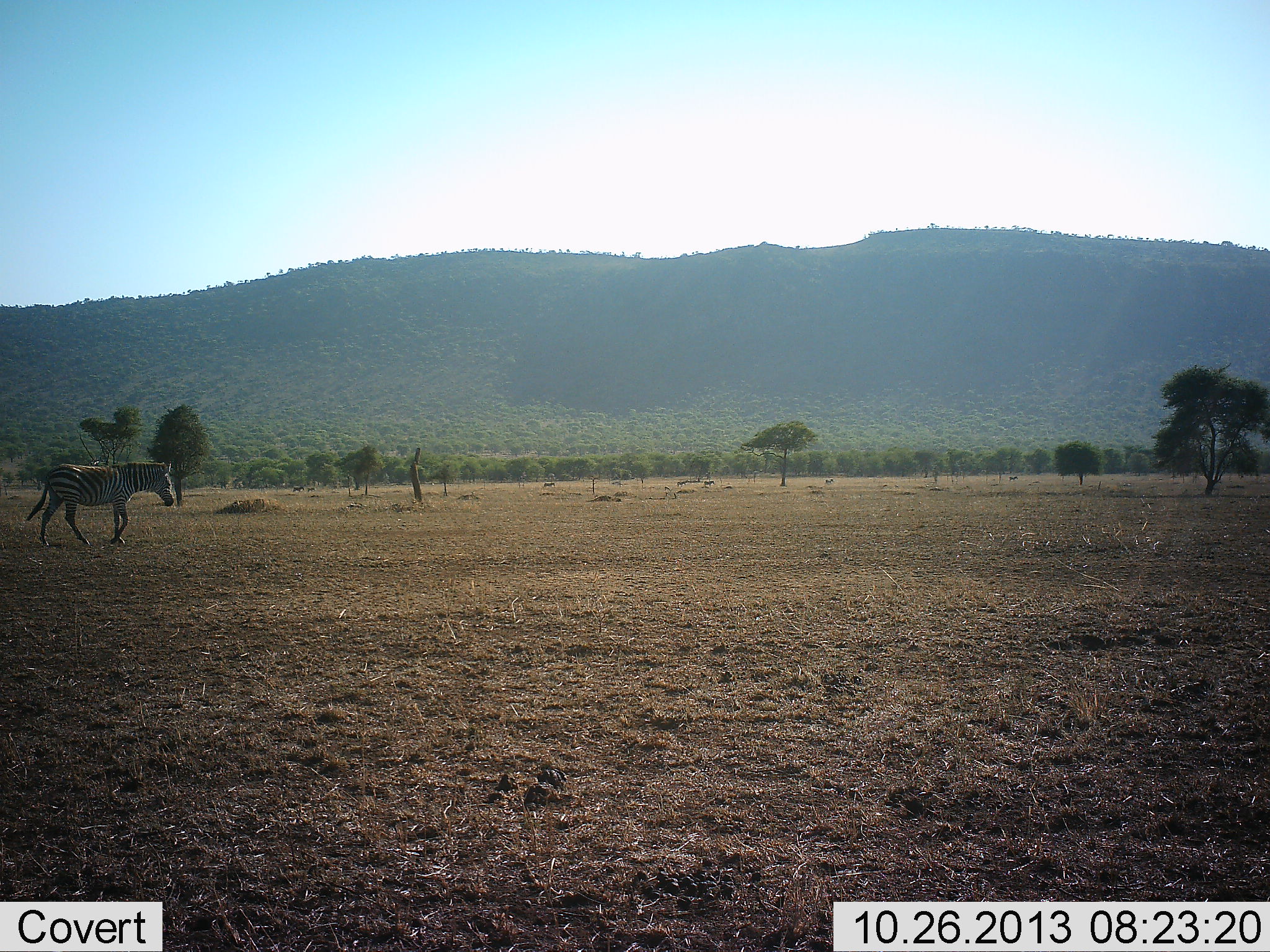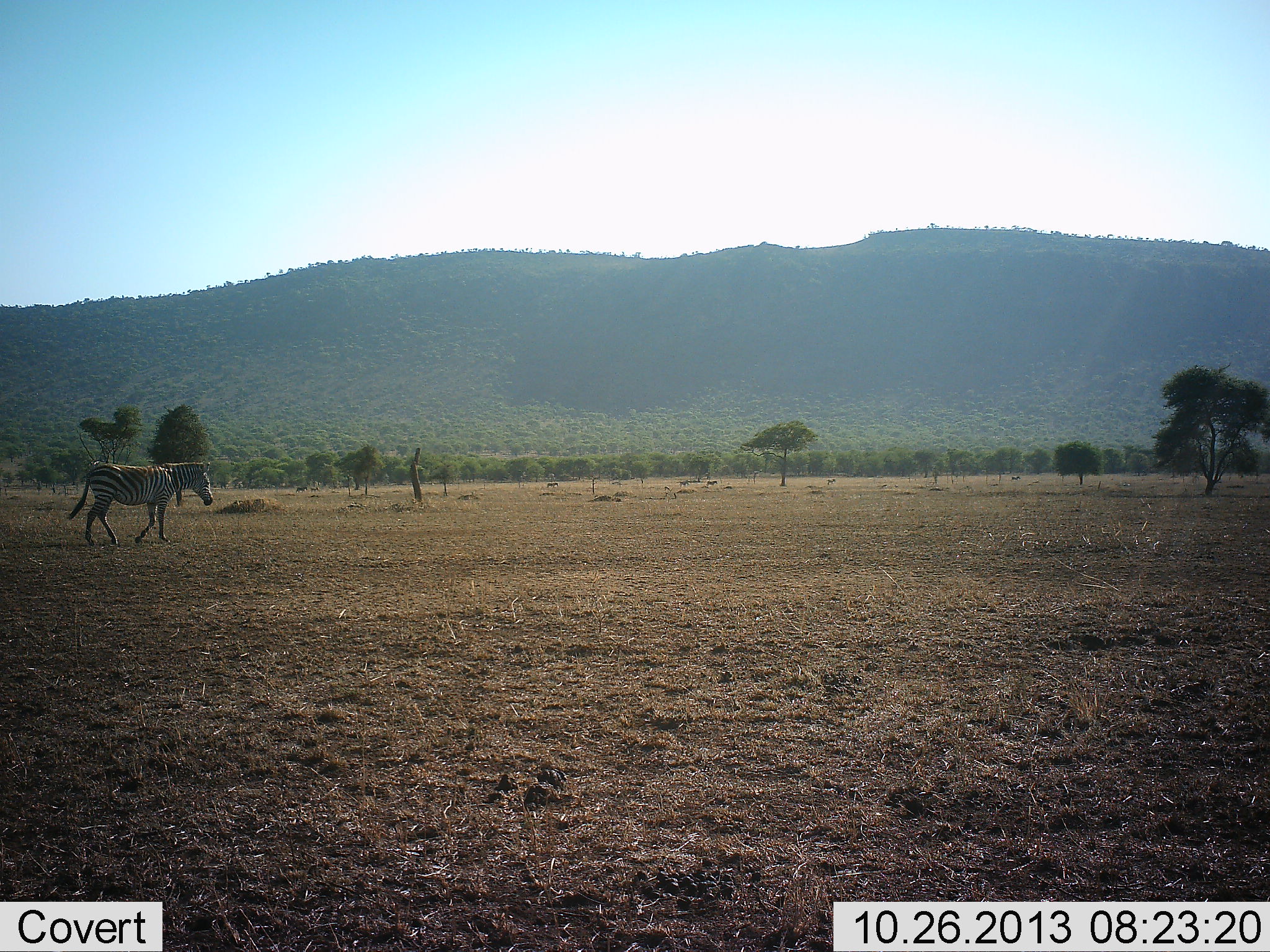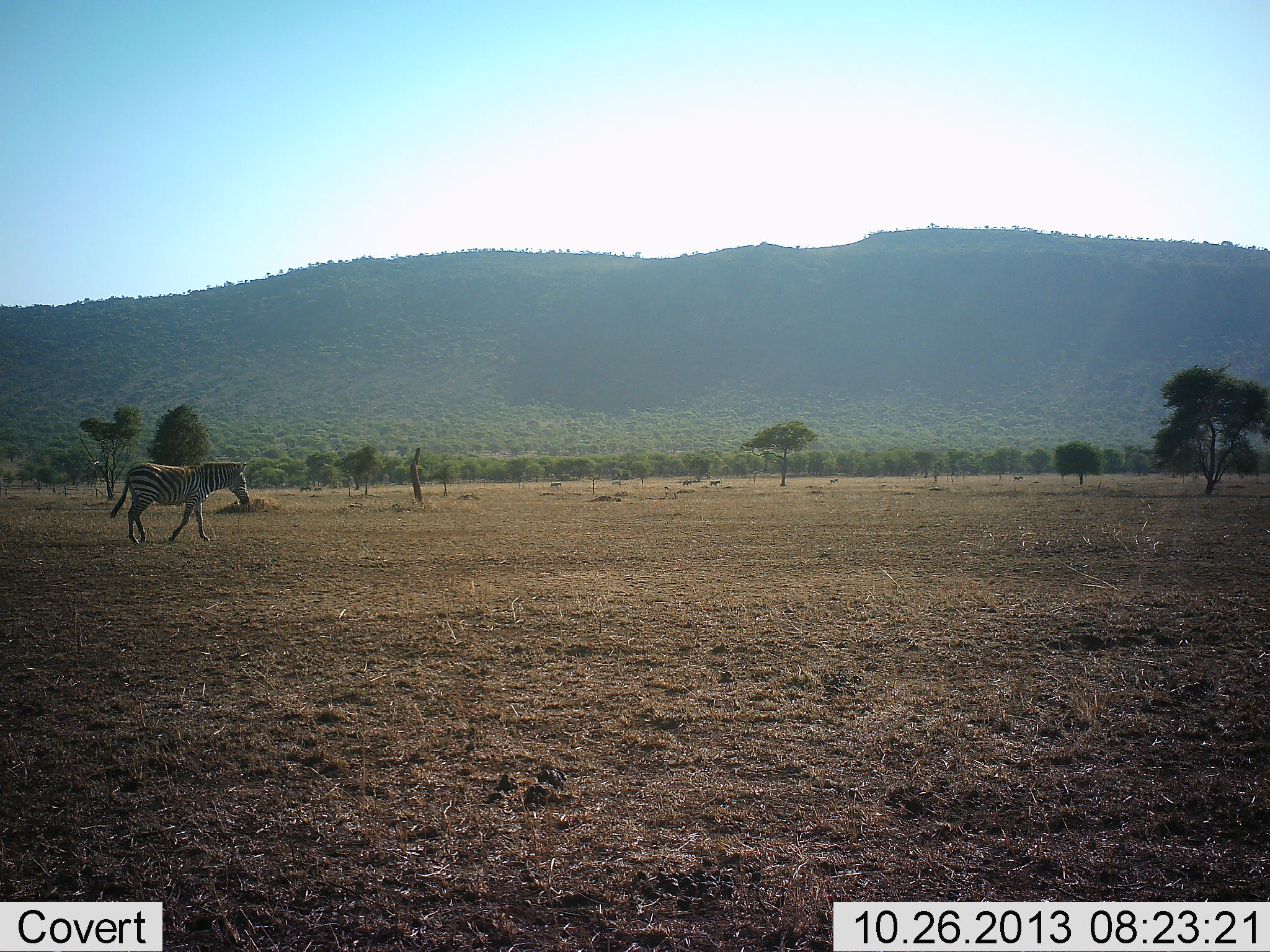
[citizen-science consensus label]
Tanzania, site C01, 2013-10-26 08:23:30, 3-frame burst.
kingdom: Animalia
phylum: Chordata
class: Mammalia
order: Perissodactyla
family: Equidae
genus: Equus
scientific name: Equus quagga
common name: plains zebra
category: zebra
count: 1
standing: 0%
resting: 0%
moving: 100%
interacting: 0%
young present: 0%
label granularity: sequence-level